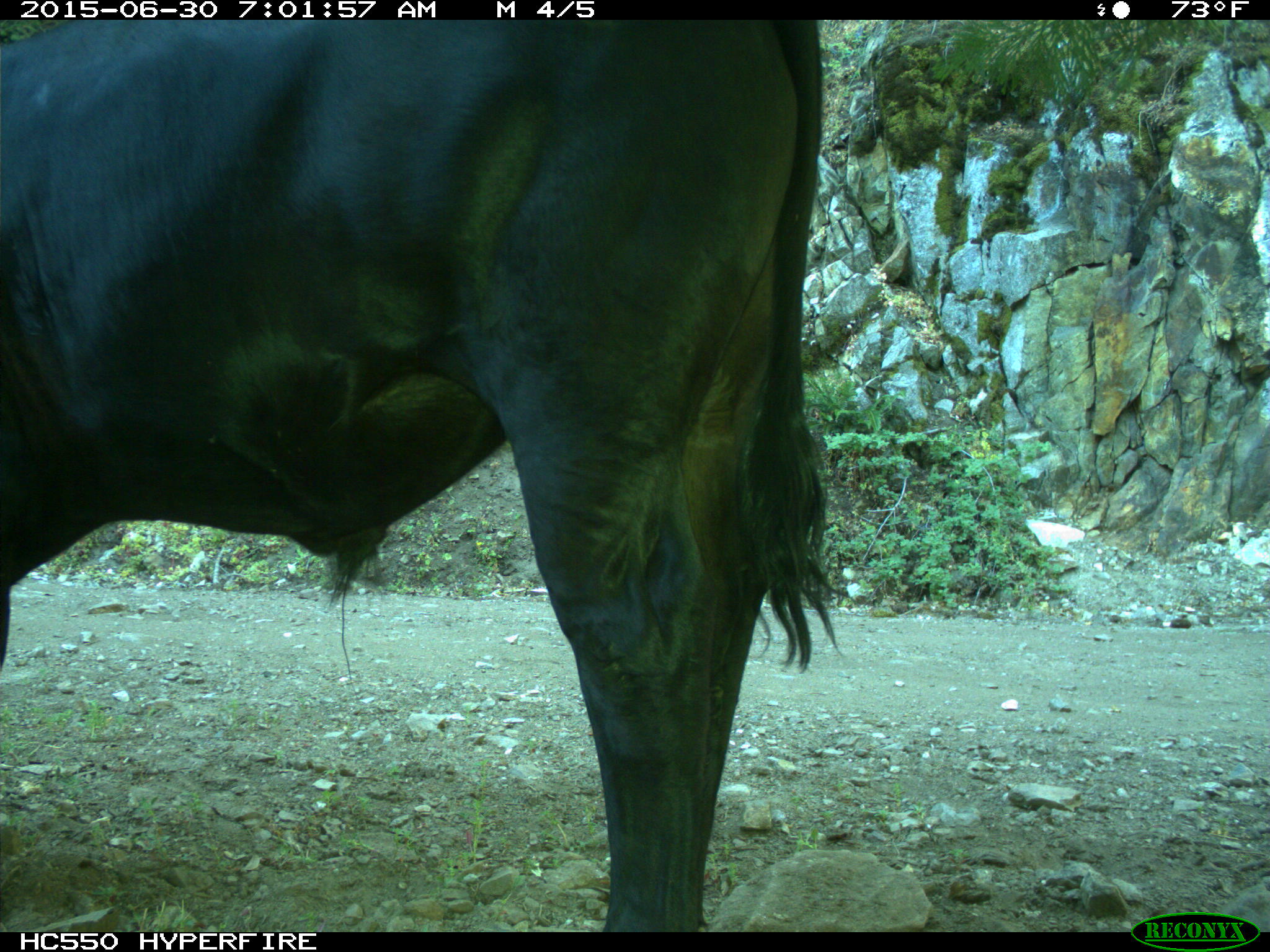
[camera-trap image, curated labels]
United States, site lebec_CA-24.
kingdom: Animalia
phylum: Chordata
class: Mammalia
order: Artiodactyla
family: Bovidae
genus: Bos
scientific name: Bos taurus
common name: domestic cow